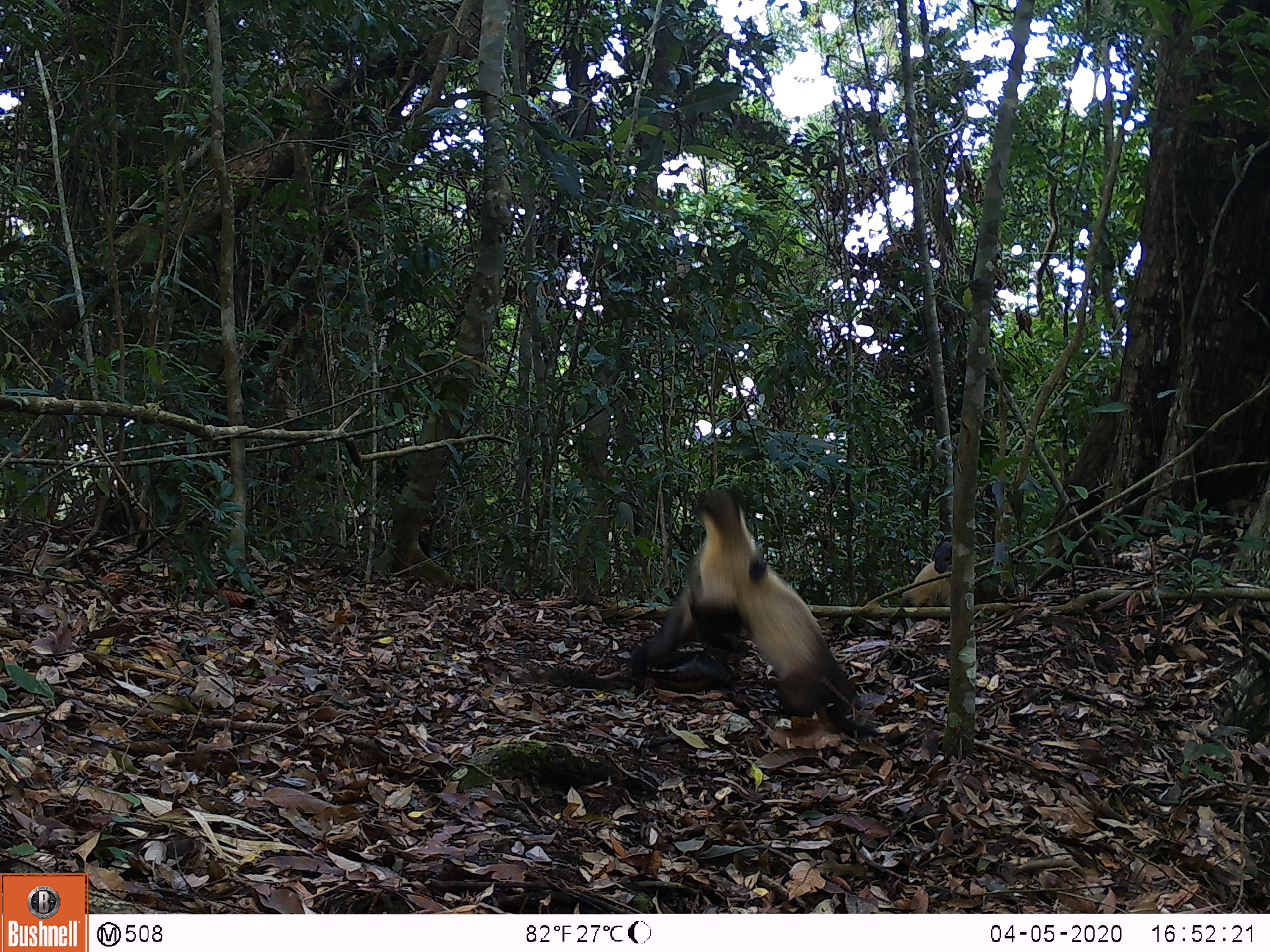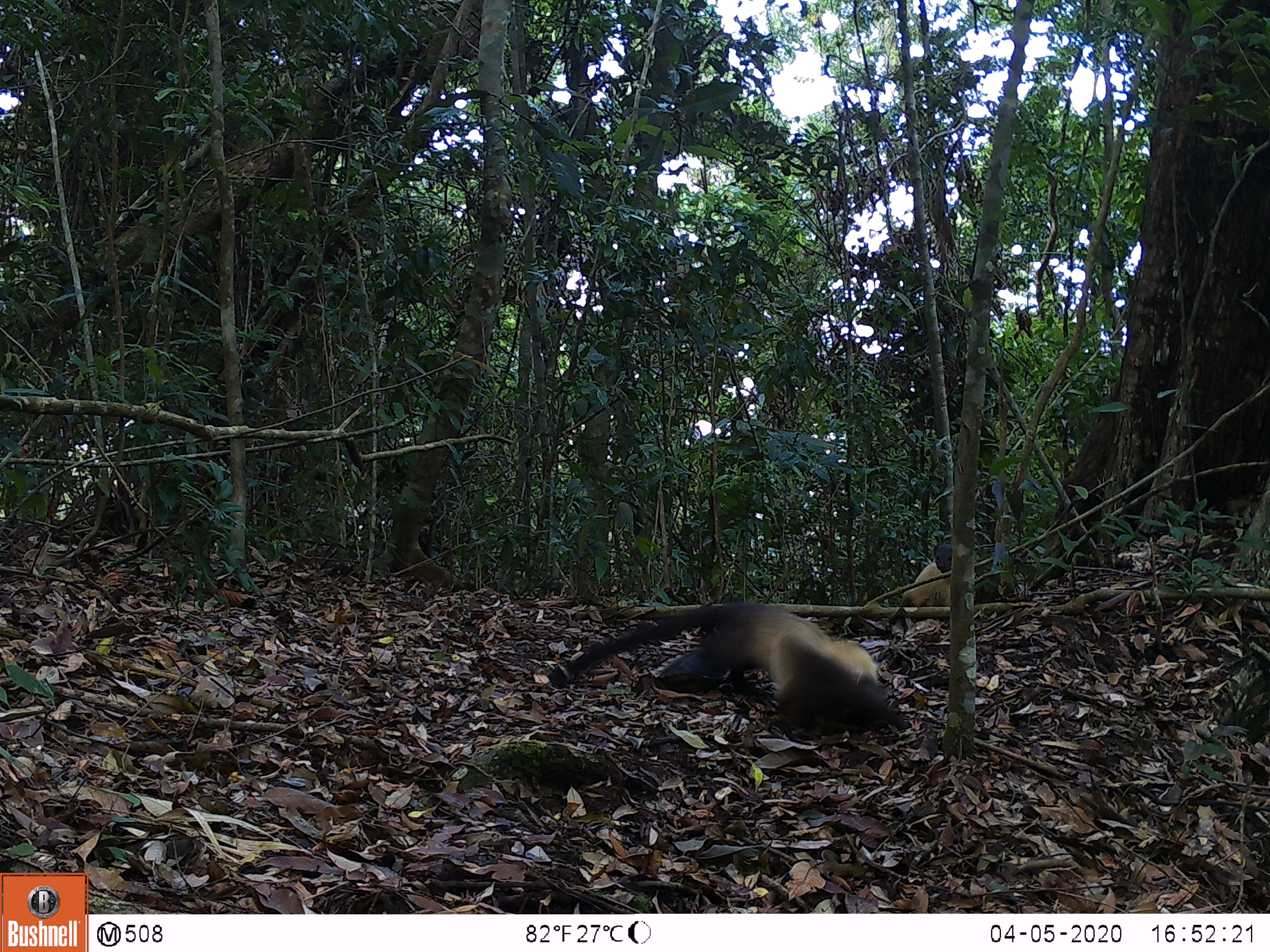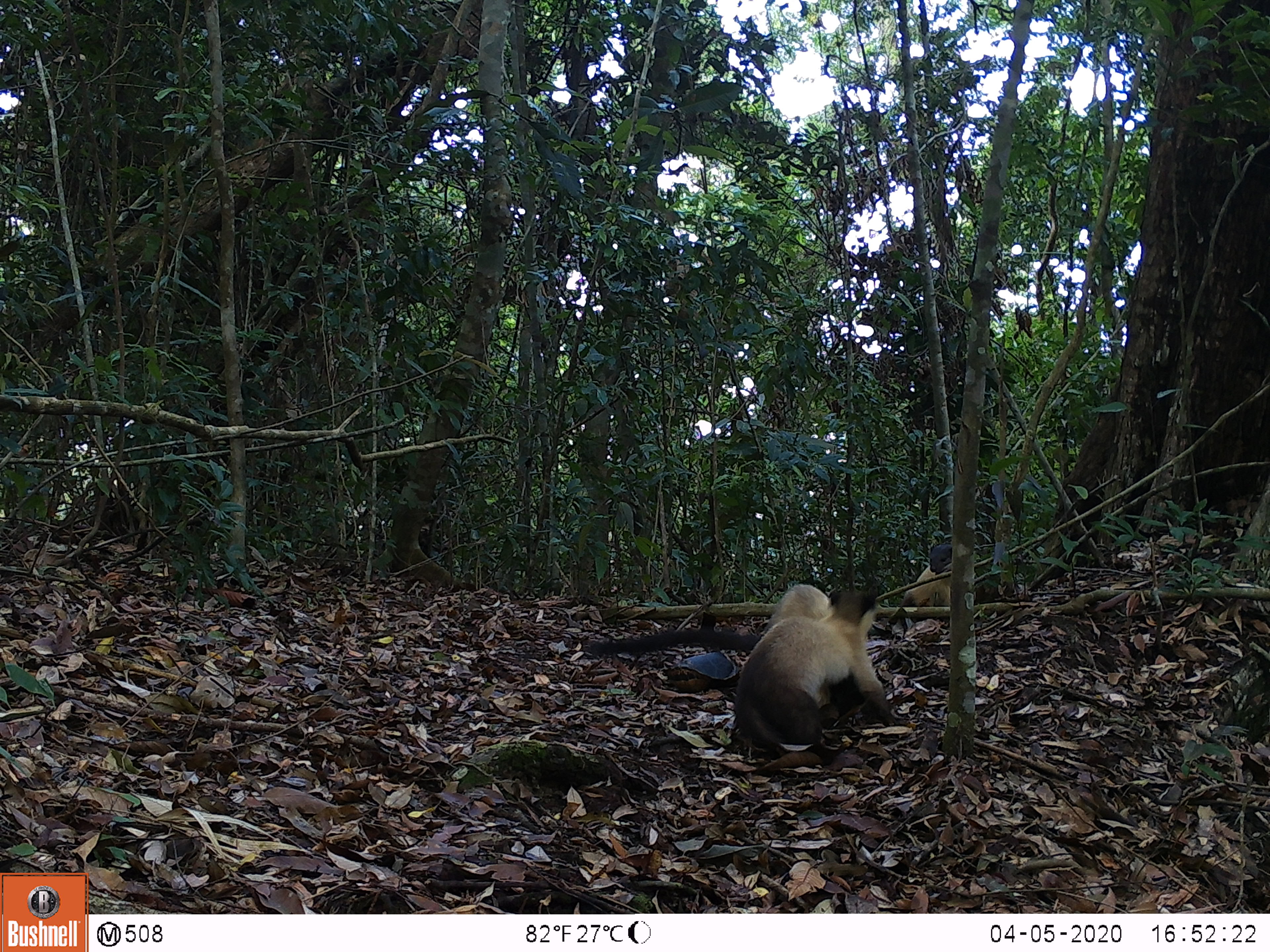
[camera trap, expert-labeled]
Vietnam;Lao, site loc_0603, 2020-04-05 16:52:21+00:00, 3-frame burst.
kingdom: Animalia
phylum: Chordata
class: Mammalia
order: Carnivora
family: Mustelidae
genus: Martes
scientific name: Martes flavigula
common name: yellow-throated marten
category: yellow throated marten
Yellow throated marten (yellow-throated marten) (Martes flavigula). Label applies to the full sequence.